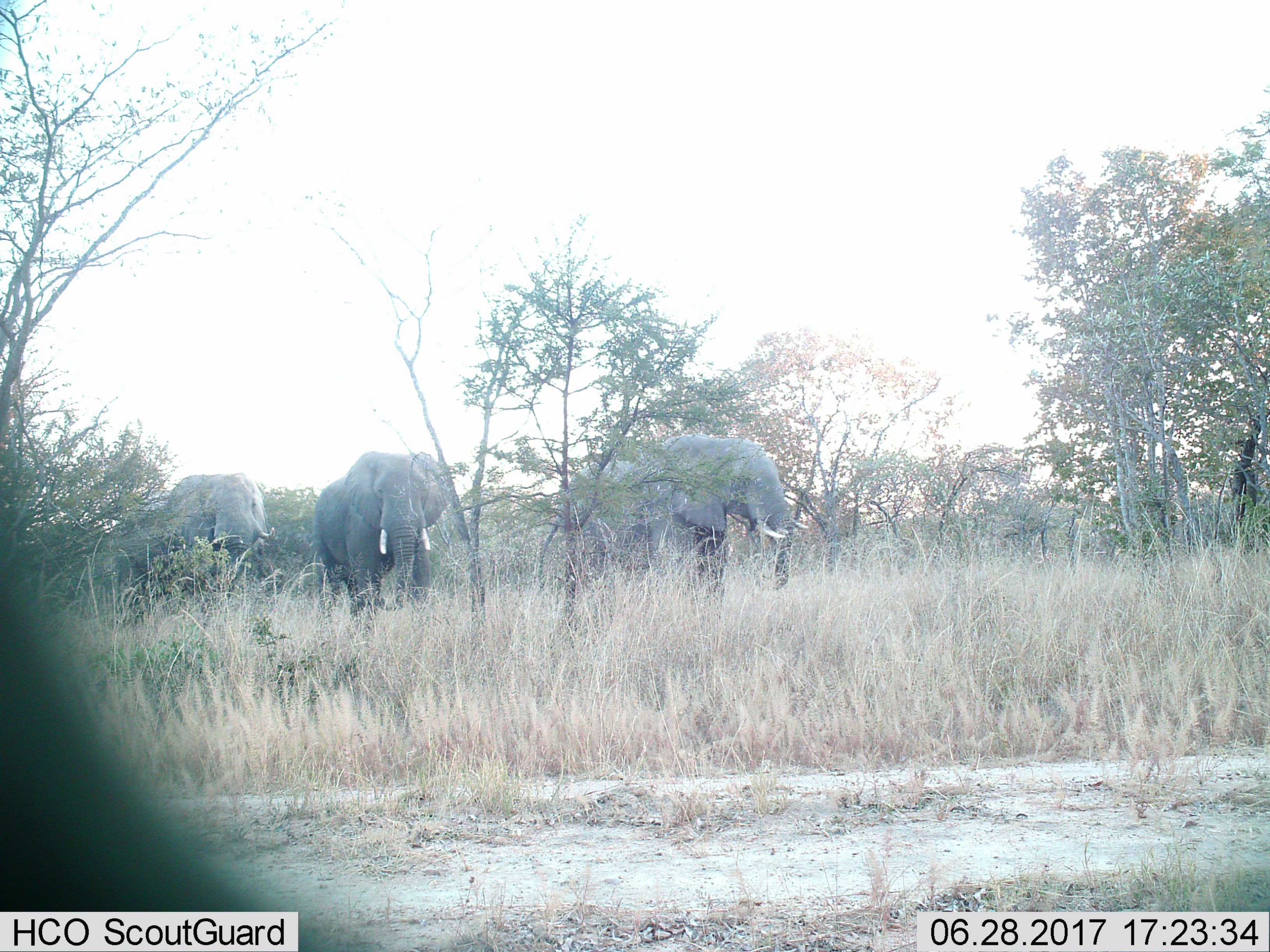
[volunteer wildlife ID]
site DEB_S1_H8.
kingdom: Animalia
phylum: Chordata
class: Mammalia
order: Proboscidea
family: Elephantidae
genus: Loxodonta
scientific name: Loxodonta africana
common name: african bush elephant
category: elephant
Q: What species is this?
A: Elephant (african bush elephant) (Loxodonta africana).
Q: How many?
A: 3.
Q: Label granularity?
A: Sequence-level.